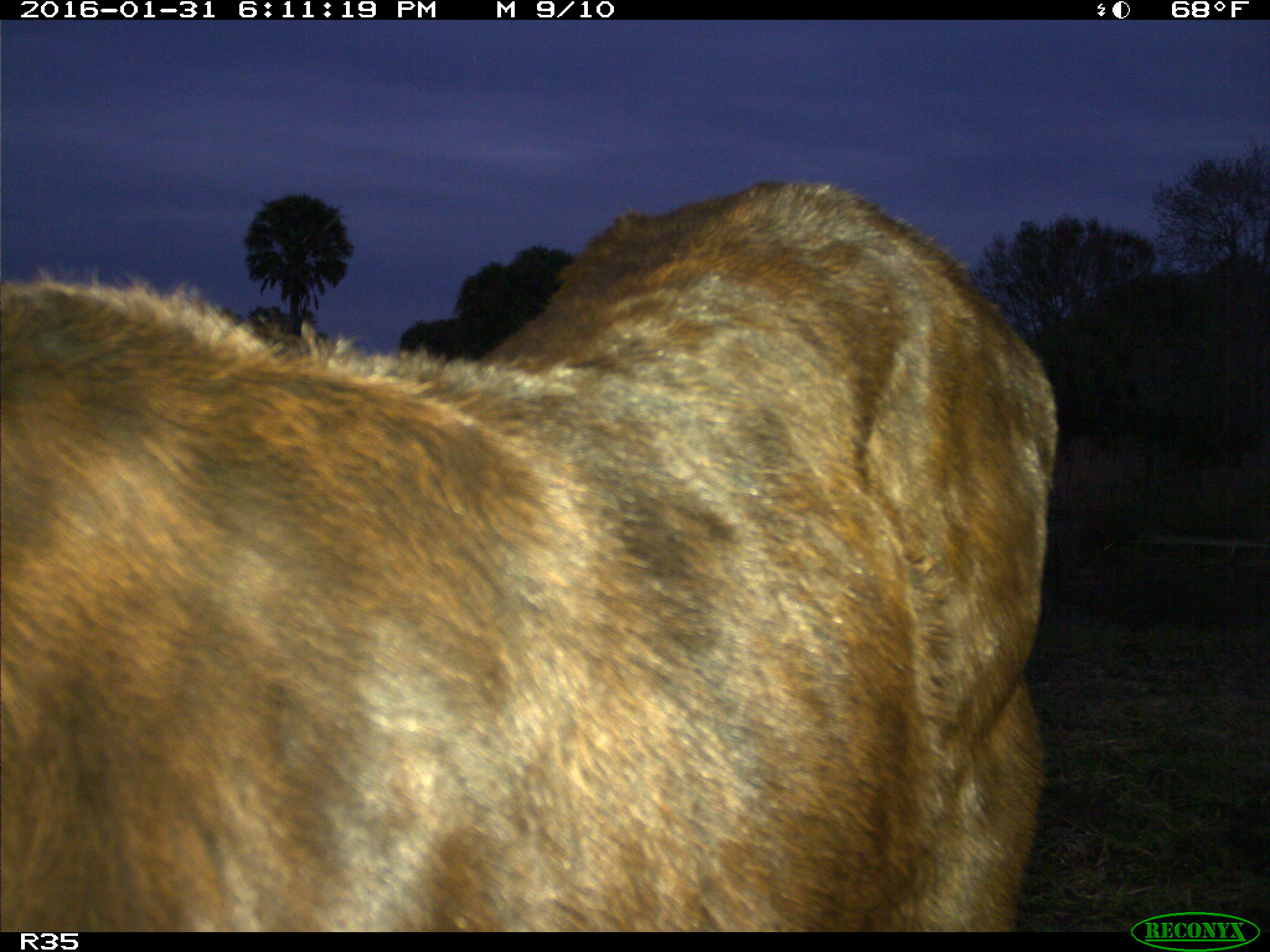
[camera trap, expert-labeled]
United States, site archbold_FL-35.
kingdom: Animalia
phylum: Chordata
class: Mammalia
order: Artiodactyla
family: Bovidae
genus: Bos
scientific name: Bos taurus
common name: domestic cow